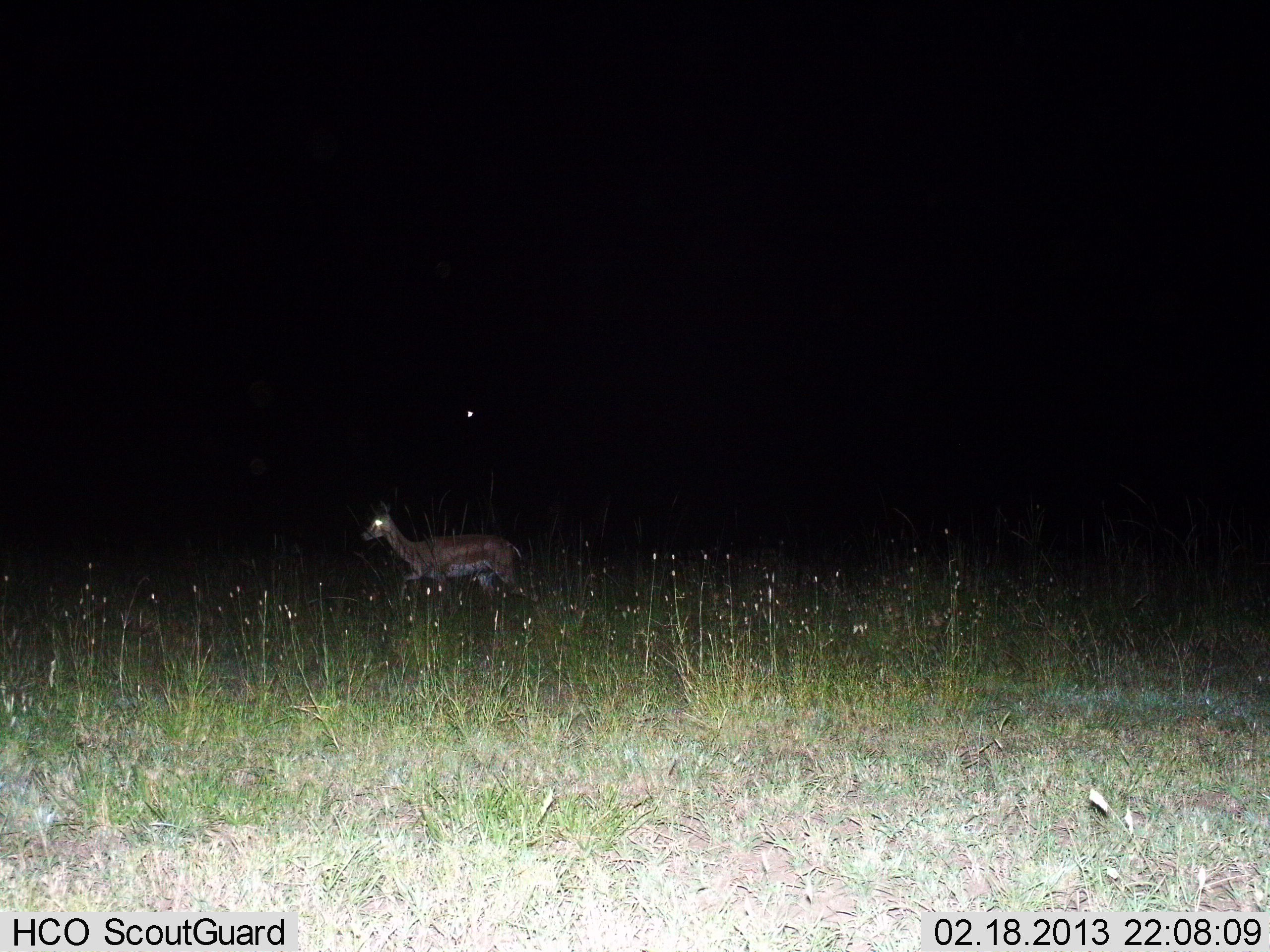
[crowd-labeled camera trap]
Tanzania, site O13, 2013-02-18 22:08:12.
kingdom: Animalia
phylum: Chordata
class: Mammalia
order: Artiodactyla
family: Bovidae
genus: Nanger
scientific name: Nanger granti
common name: grant's gazelle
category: gazellegrants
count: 1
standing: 20%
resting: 0%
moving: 80%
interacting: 0%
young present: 7%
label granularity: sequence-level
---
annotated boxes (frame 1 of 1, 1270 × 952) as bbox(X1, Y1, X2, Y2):
animal: bbox(359, 498, 539, 605)